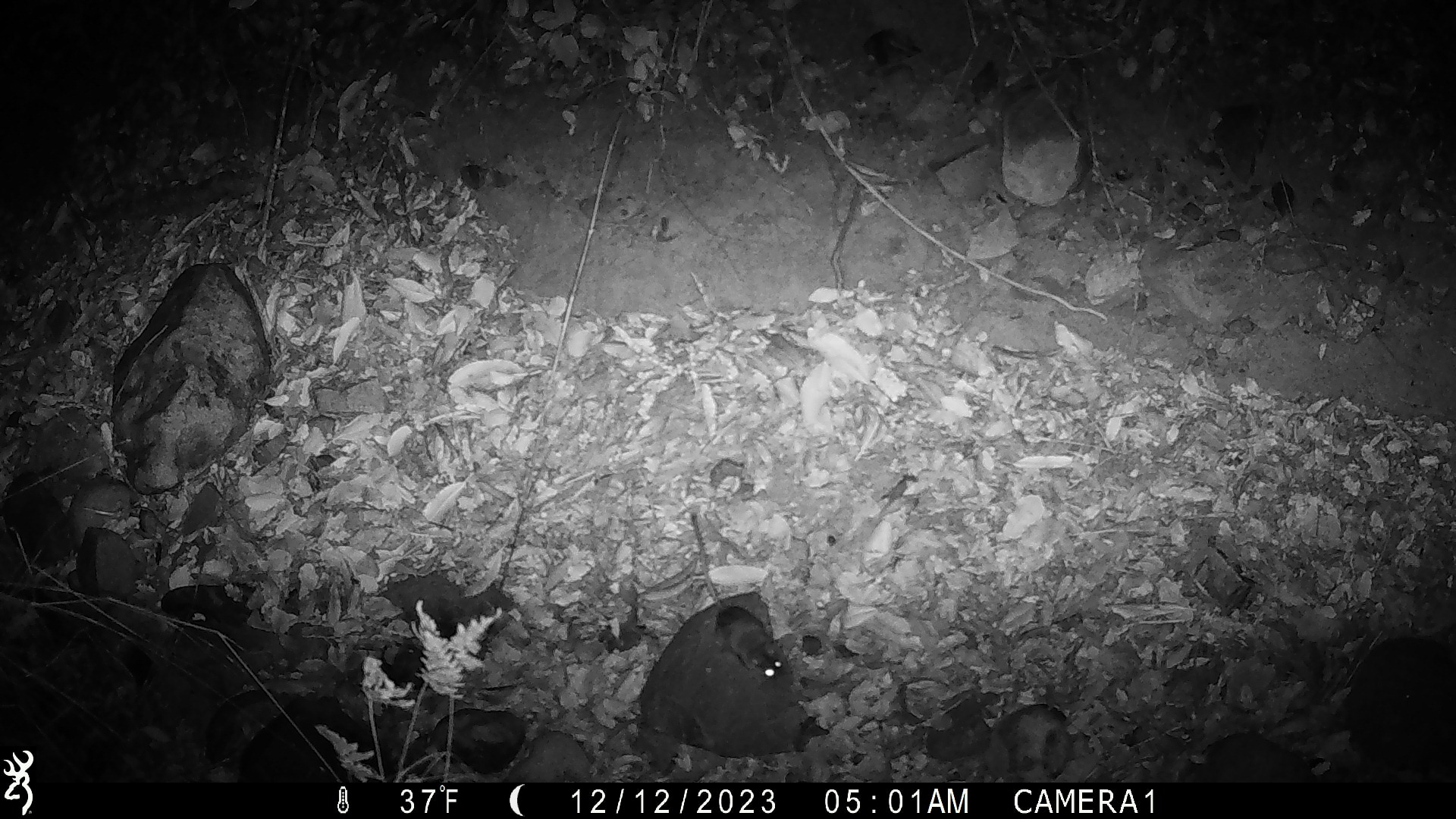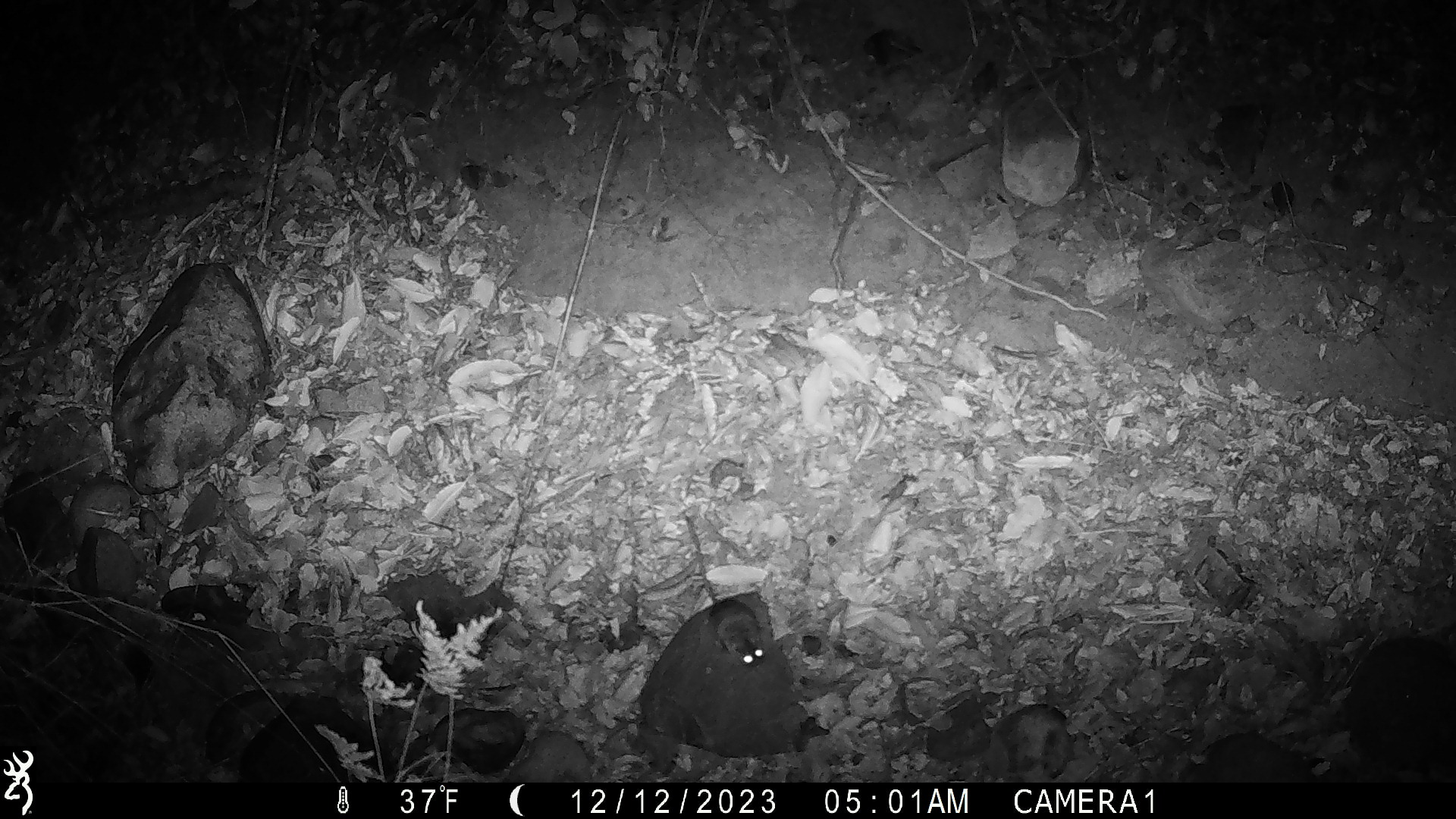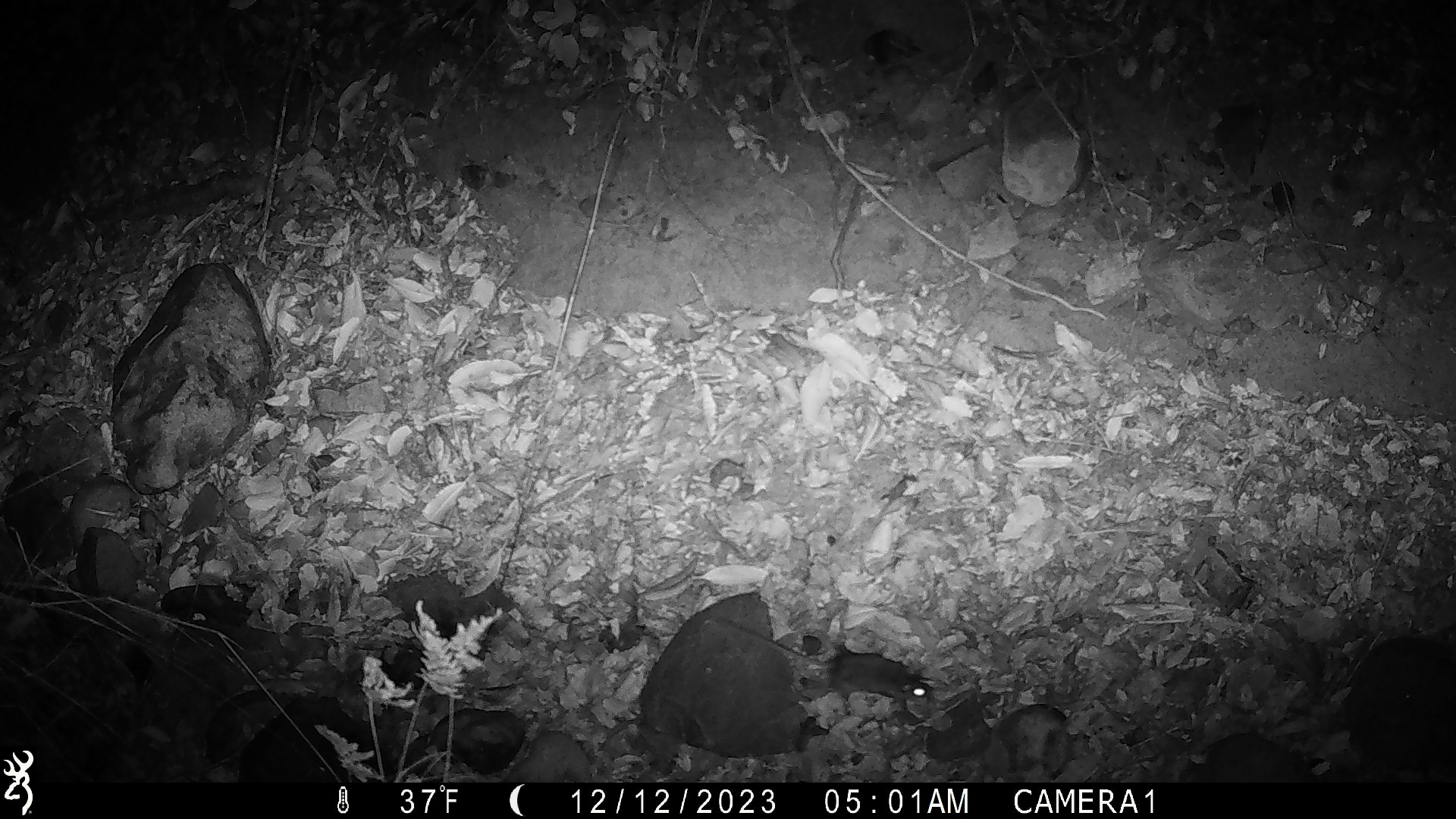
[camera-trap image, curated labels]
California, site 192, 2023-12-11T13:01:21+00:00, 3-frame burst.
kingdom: Animalia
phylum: Chordata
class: Mammalia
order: Rodentia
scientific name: Rodentia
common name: mouse or rat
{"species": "mouse or rat (Rodentia)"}